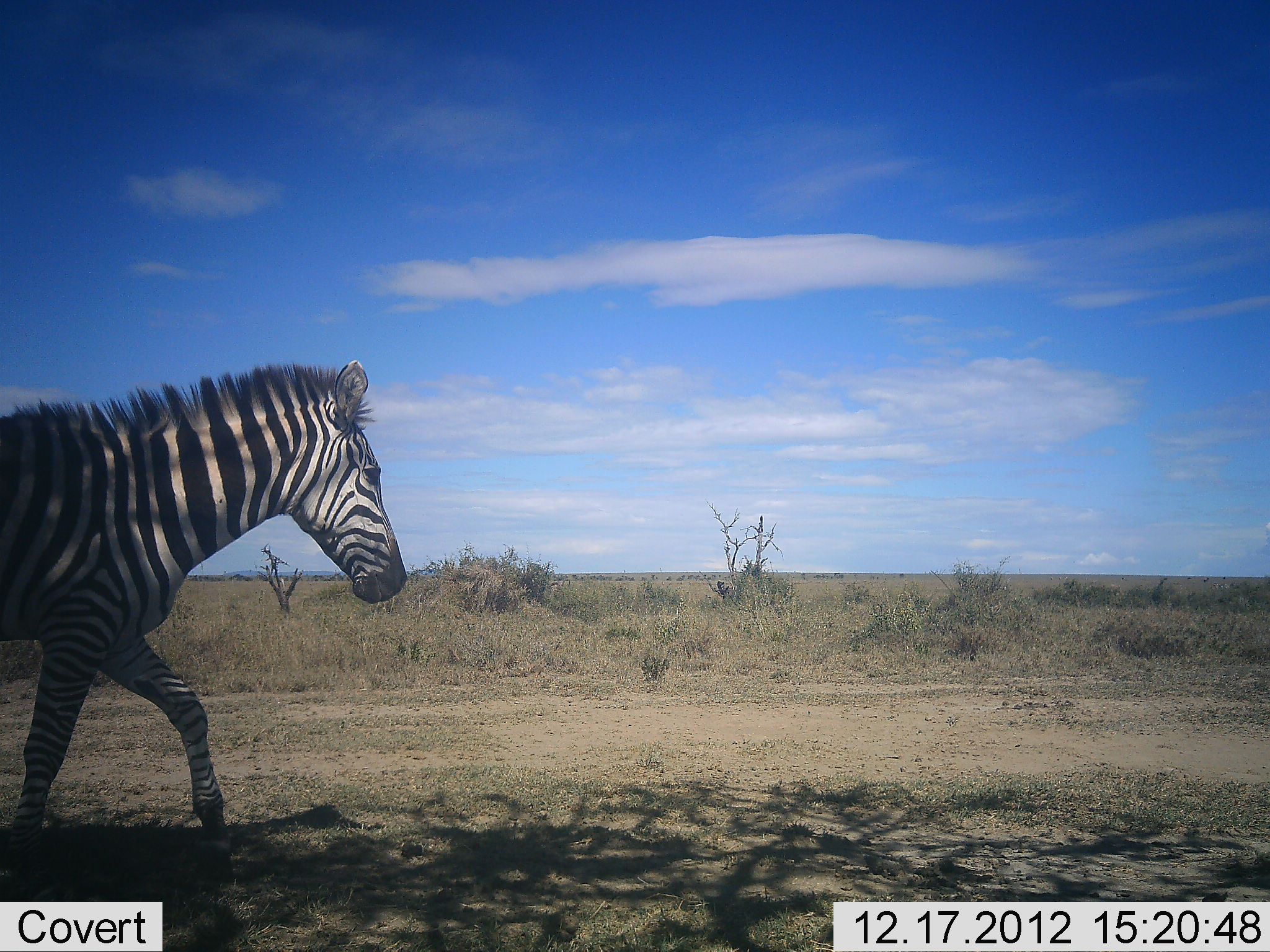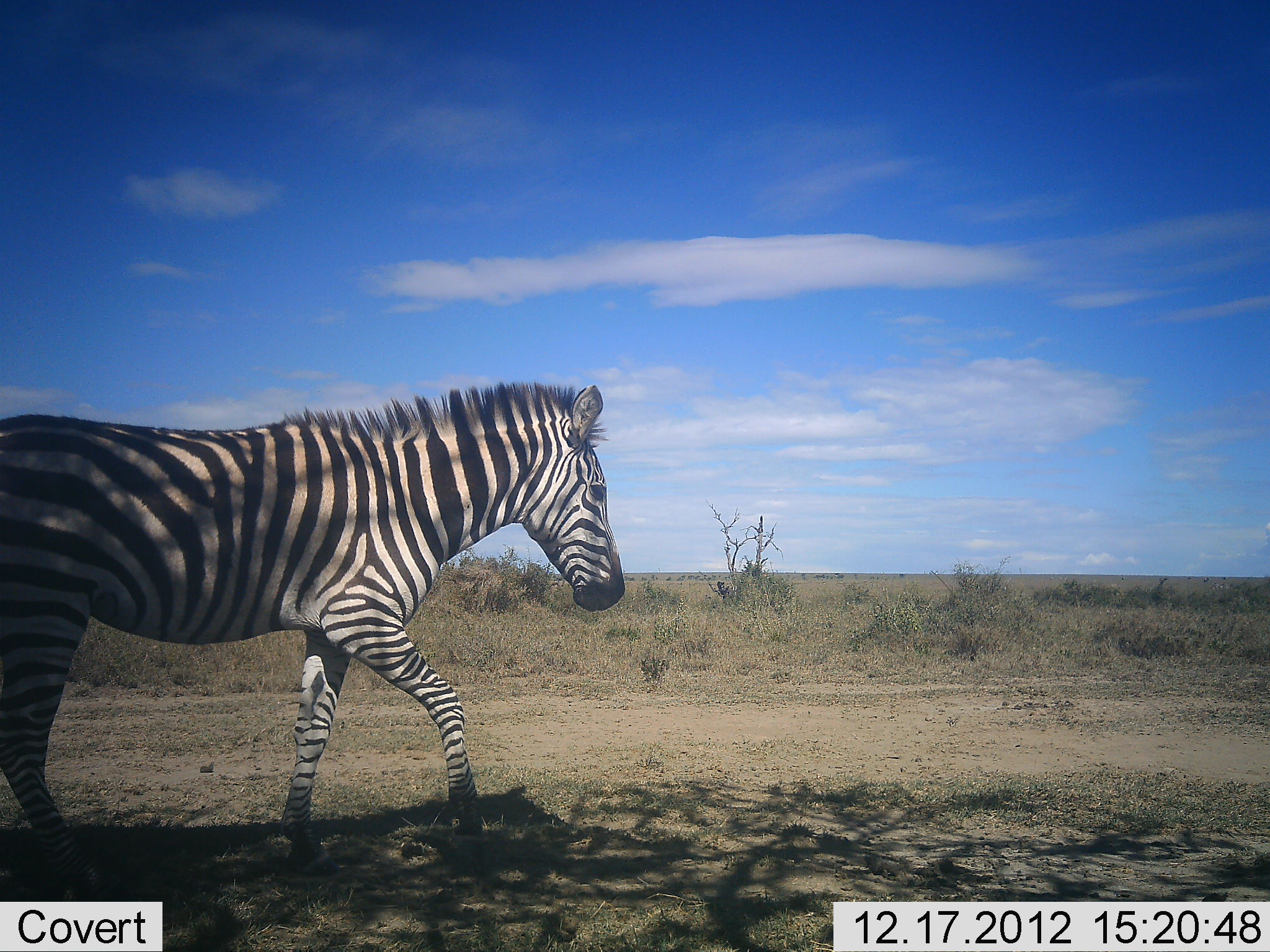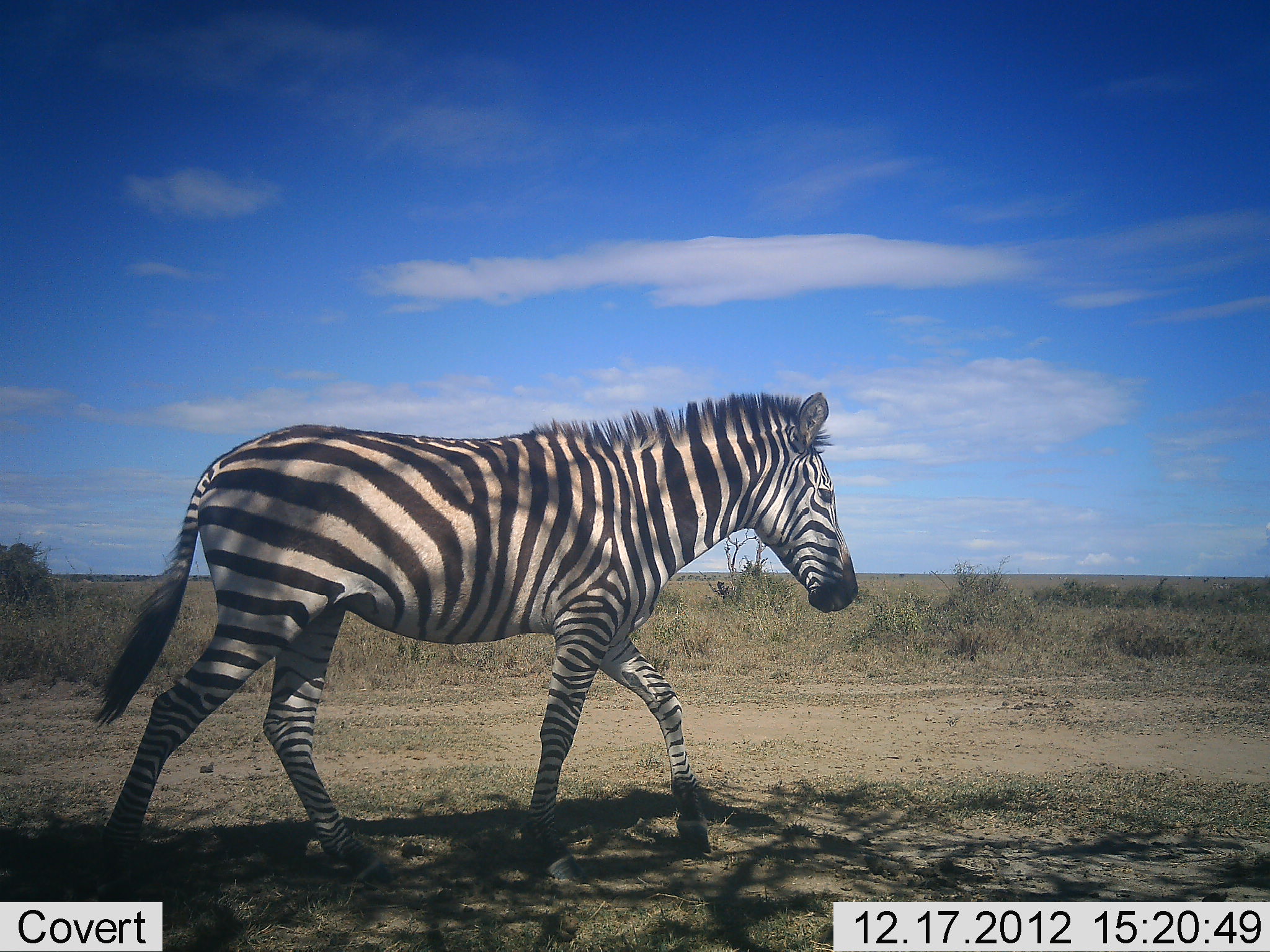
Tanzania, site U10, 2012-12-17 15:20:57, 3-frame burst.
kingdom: Animalia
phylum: Chordata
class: Mammalia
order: Perissodactyla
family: Equidae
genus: Equus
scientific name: Equus quagga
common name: plains zebra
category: zebra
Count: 1.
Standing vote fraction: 10%.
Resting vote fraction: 0%.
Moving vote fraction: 90%.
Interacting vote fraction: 0%.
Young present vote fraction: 0%.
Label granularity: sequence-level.